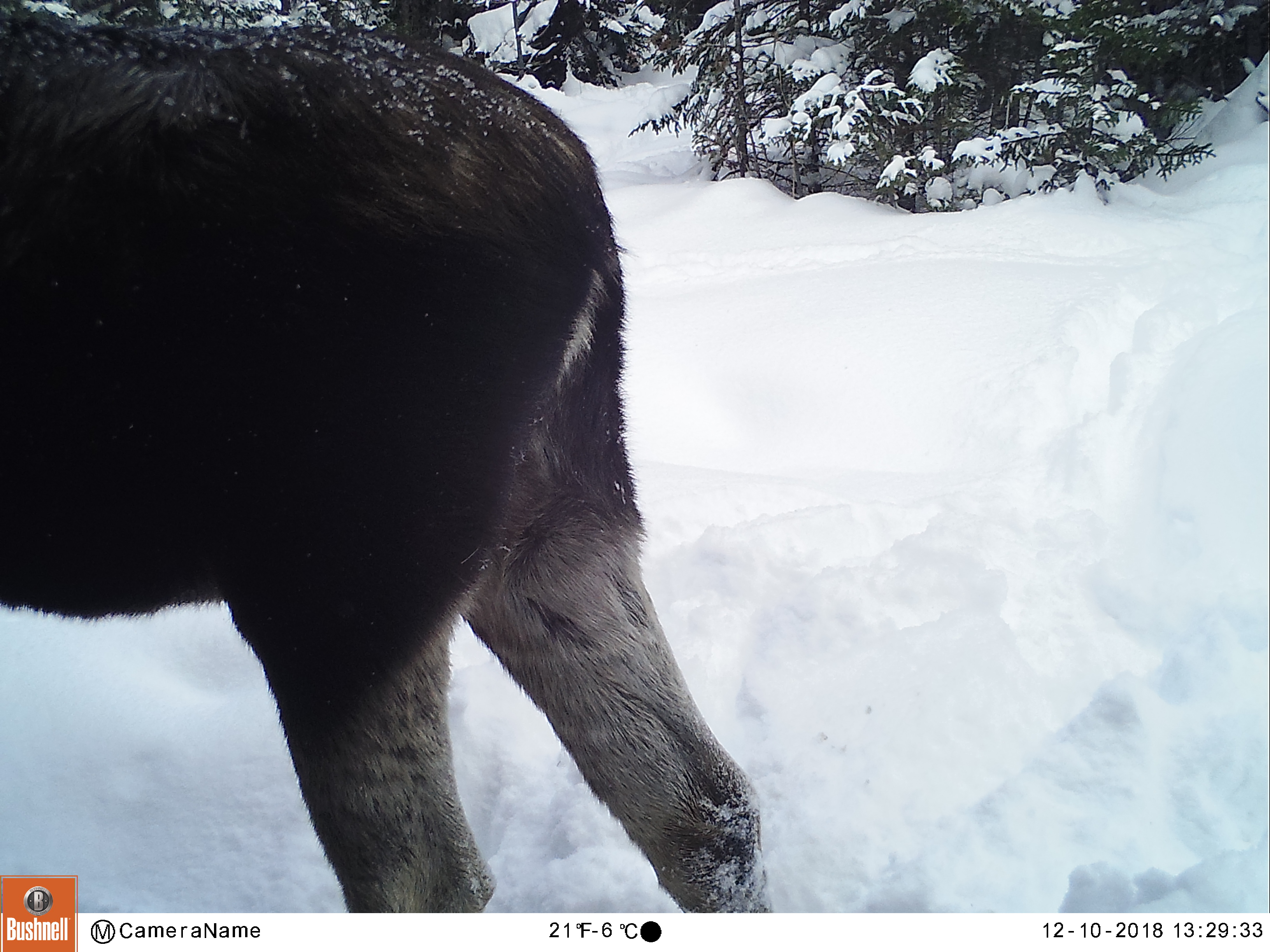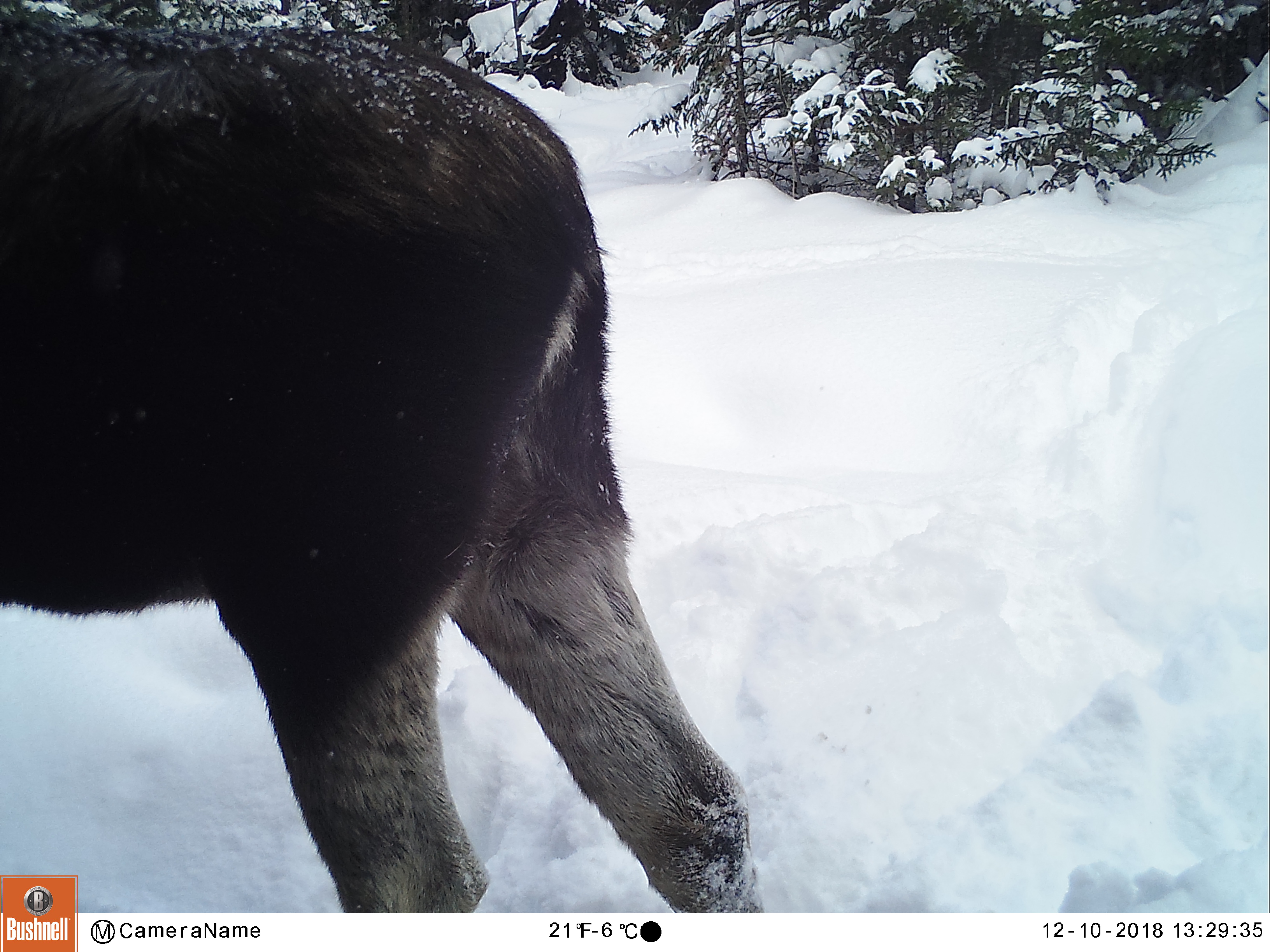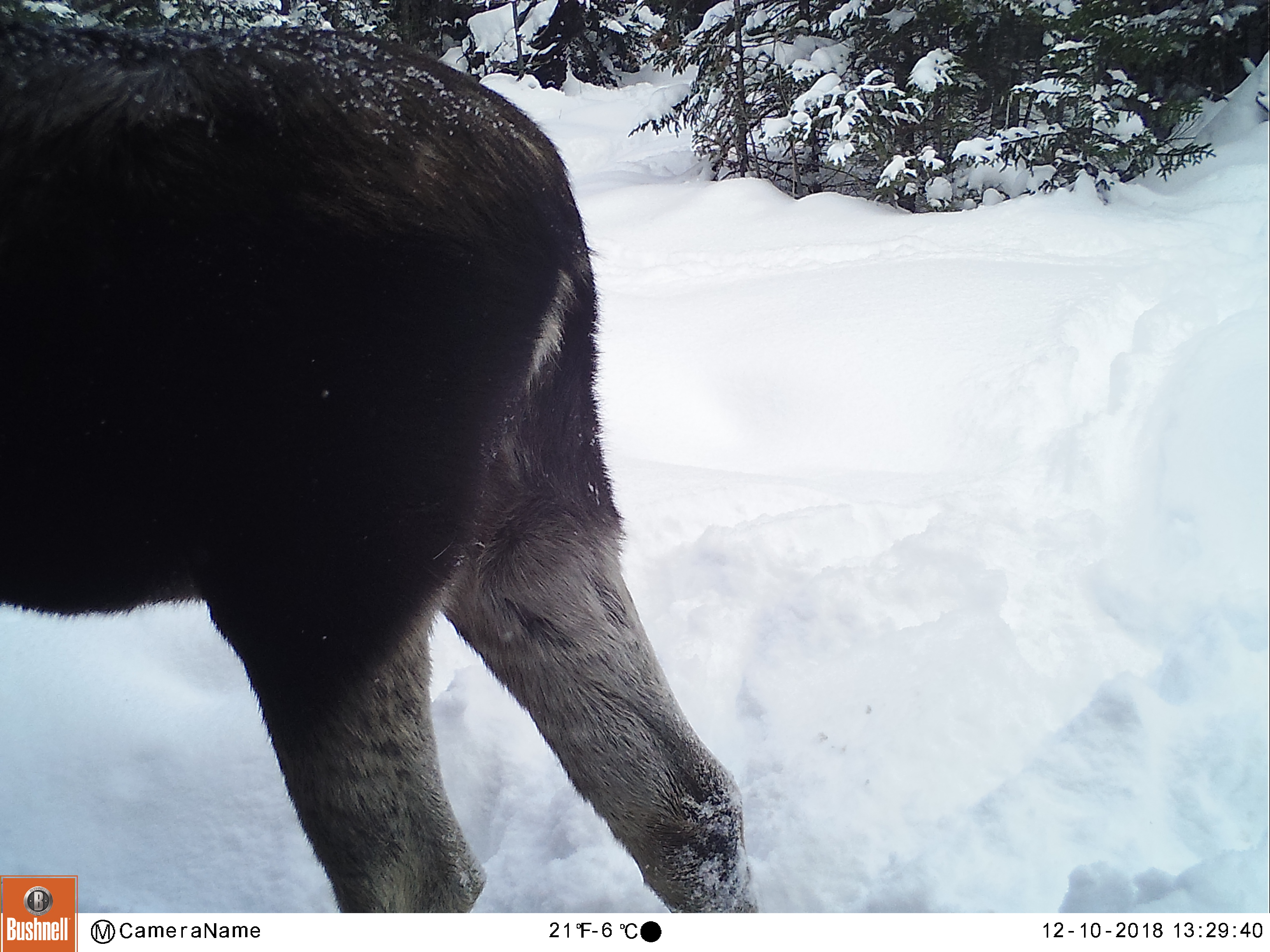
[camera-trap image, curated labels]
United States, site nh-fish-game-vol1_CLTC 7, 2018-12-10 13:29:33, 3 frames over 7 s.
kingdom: Animalia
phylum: Chordata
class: Mammalia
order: Artiodactyla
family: Cervidae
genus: Alces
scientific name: Alces alces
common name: moose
Moose (Alces alces).